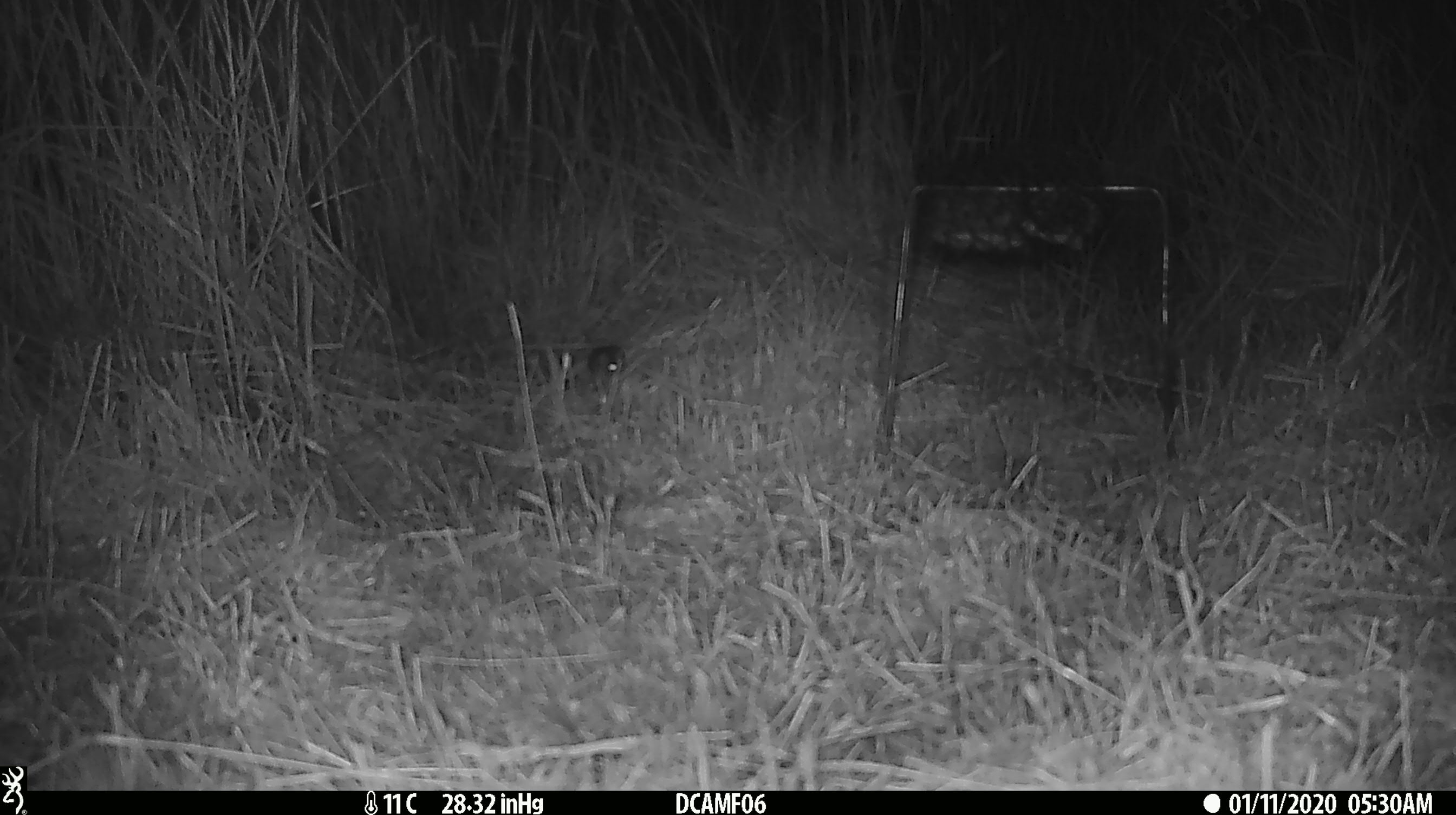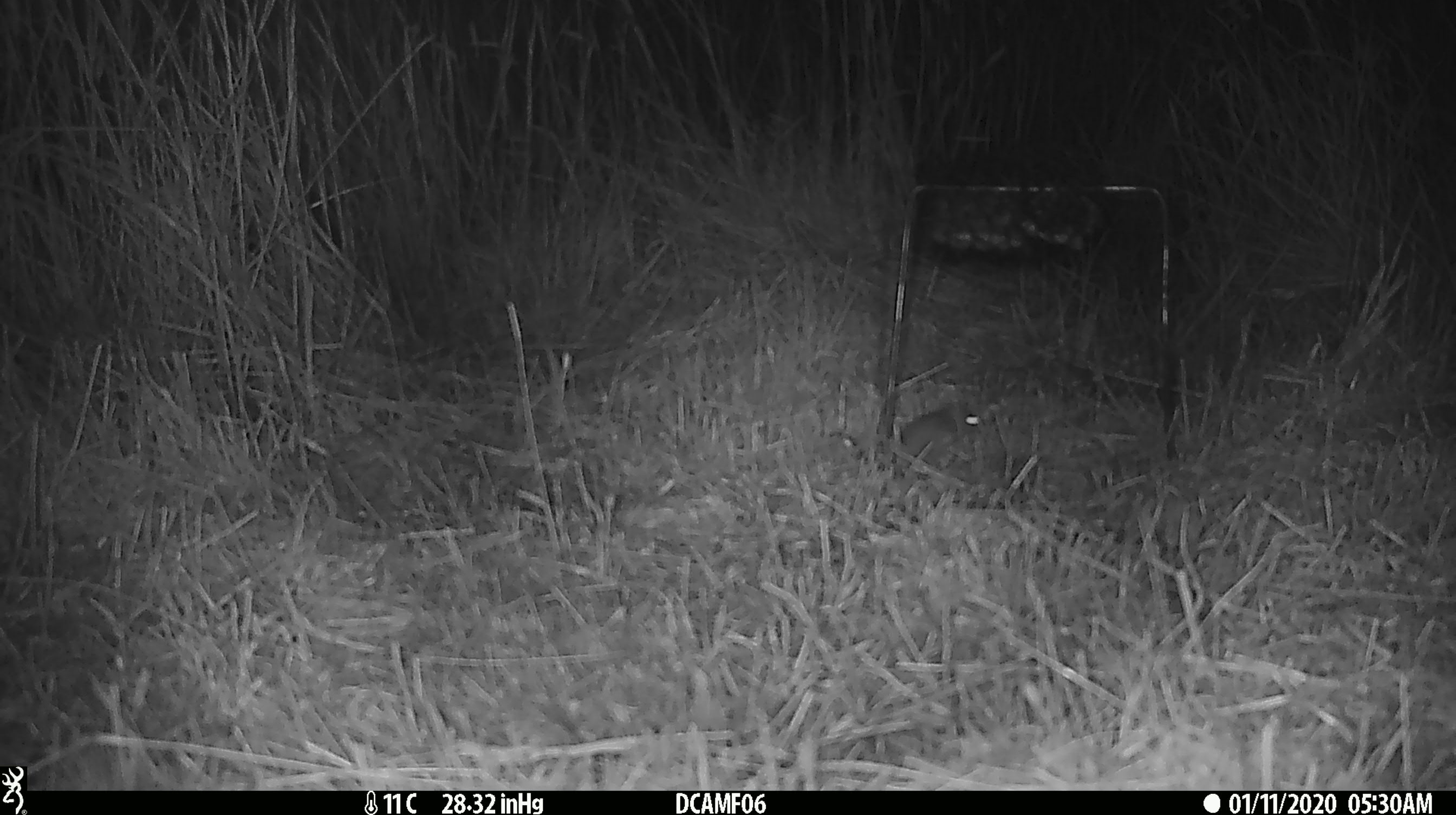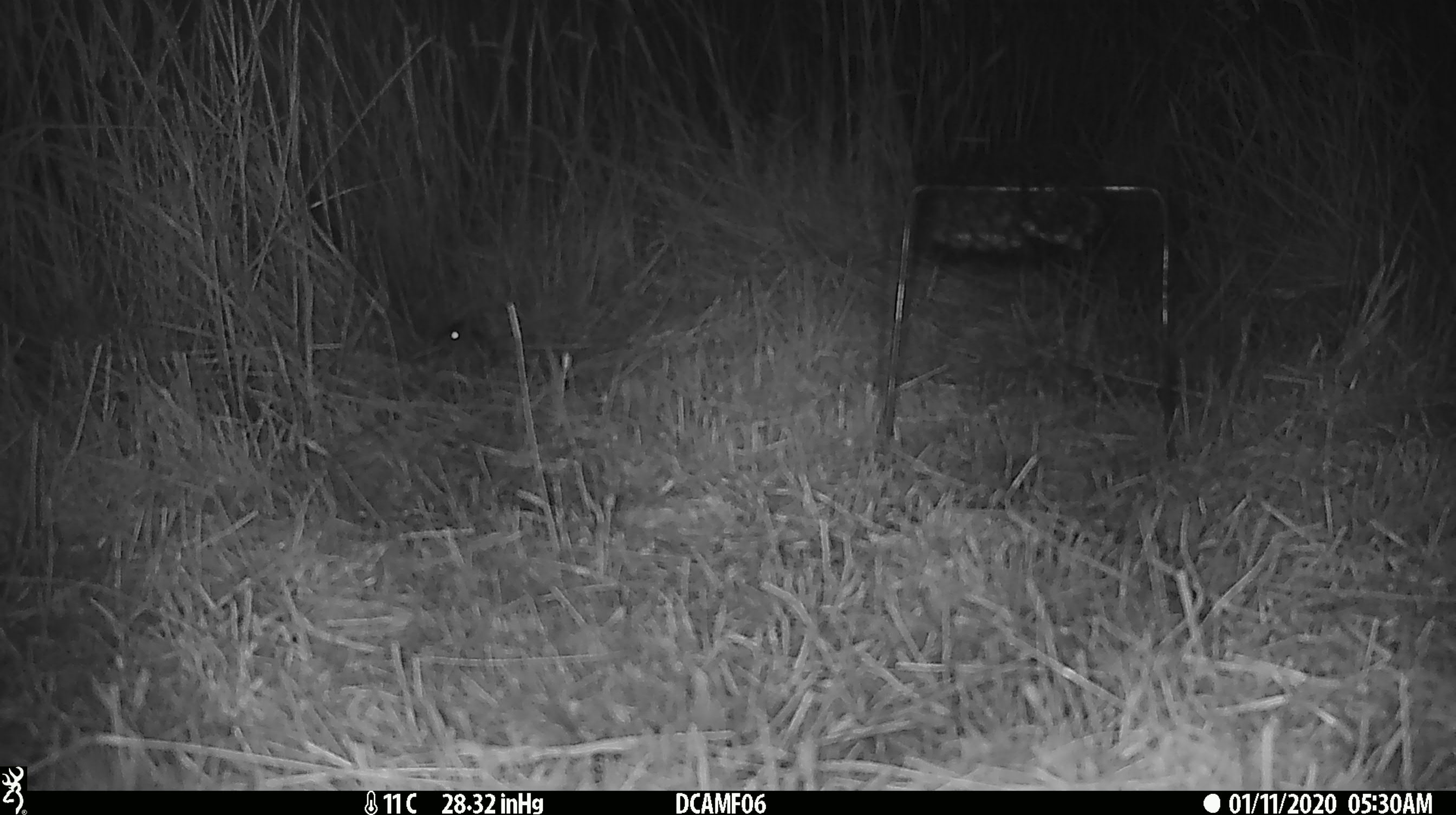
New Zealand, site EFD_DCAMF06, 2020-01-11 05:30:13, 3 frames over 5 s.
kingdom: Animalia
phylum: Chordata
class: Mammalia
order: Rodentia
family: Muridae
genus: Mus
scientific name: Mus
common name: mouse